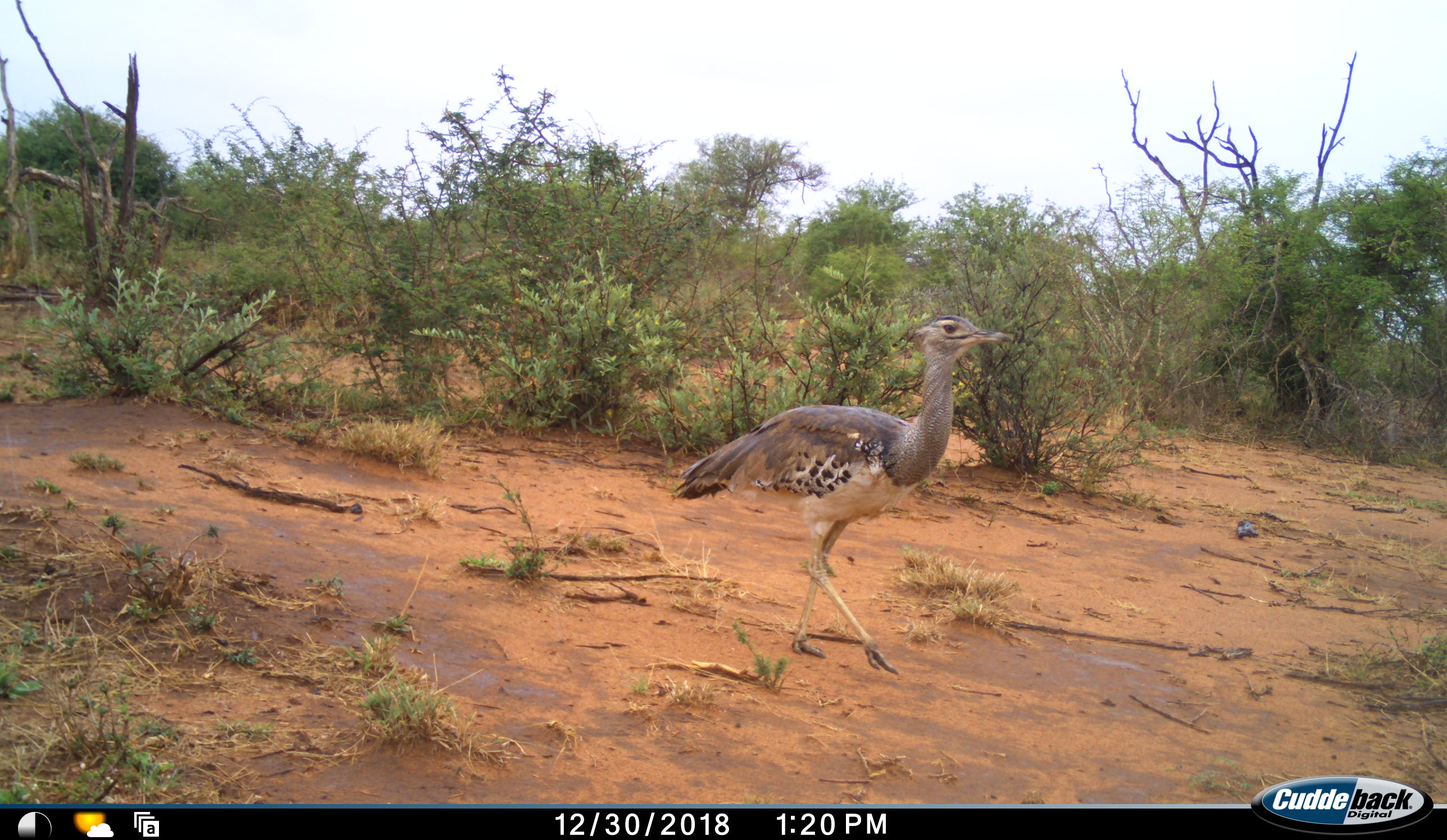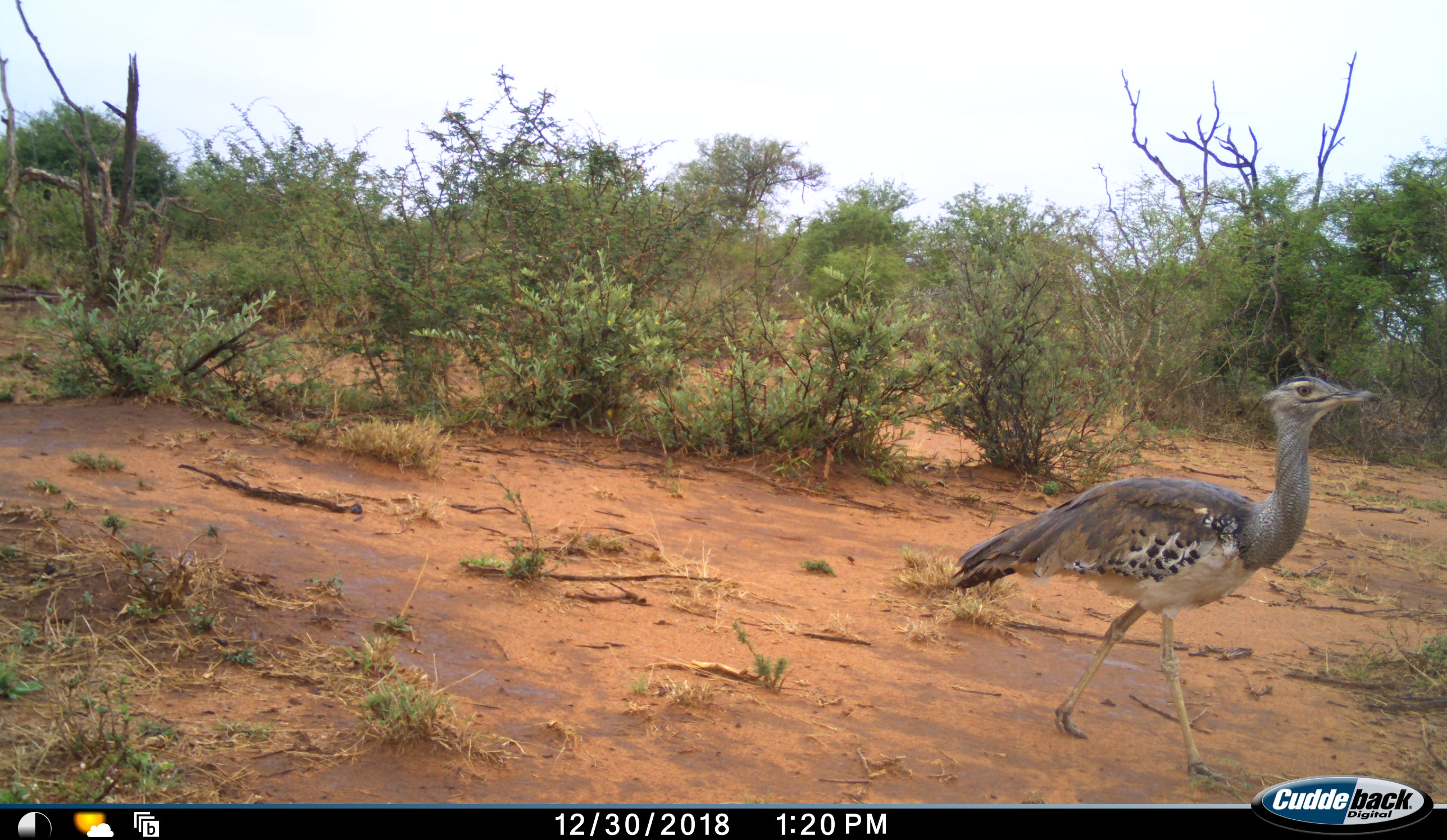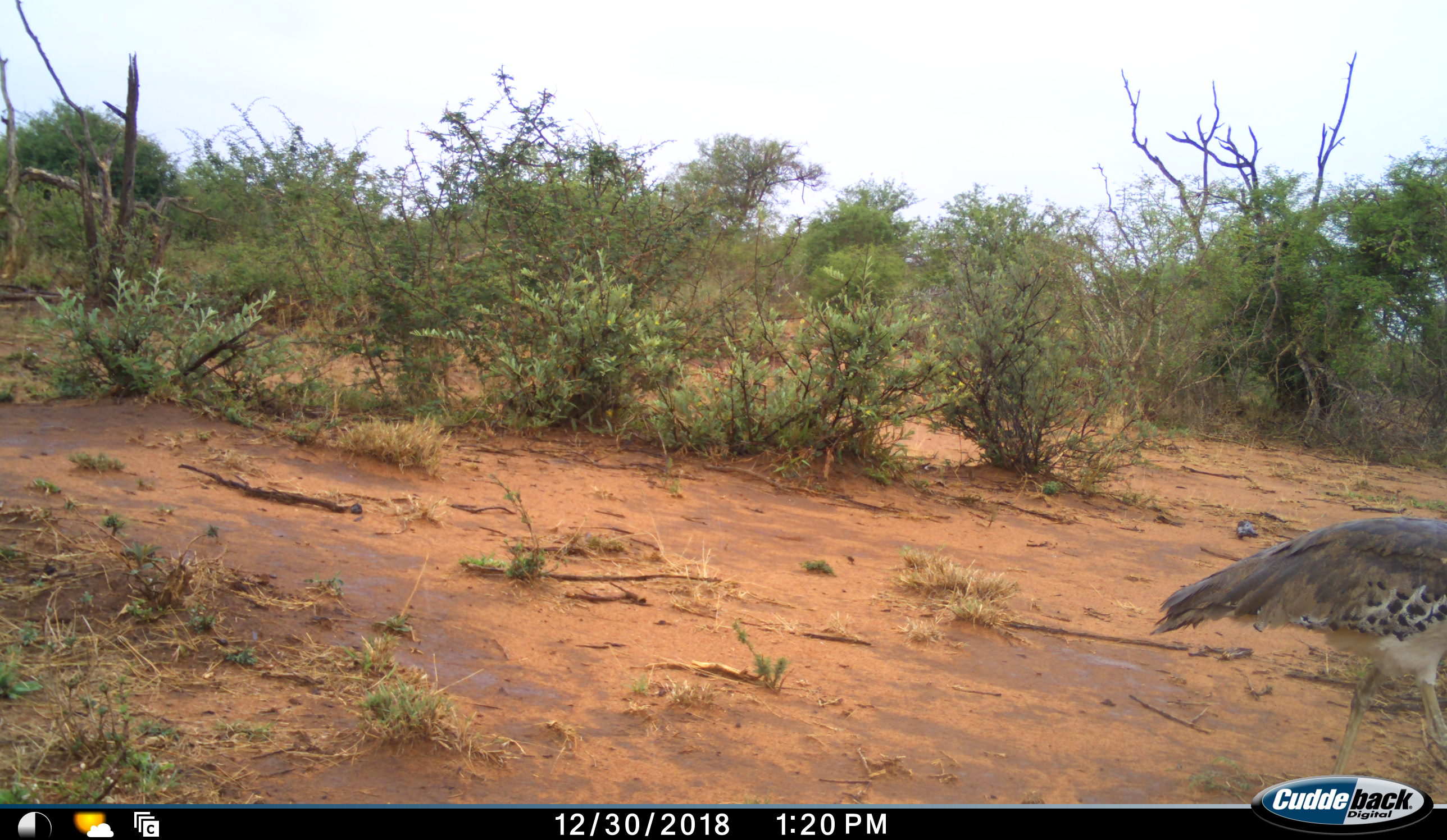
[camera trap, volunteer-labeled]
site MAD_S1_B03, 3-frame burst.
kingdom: Animalia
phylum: Chordata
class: Aves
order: Otidiformes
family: Otididae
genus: Ardeotis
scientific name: Ardeotis kori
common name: kori bustard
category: bustardkori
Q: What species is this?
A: Bustardkori (kori bustard) (Ardeotis kori).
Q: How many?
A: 1.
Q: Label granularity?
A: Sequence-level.